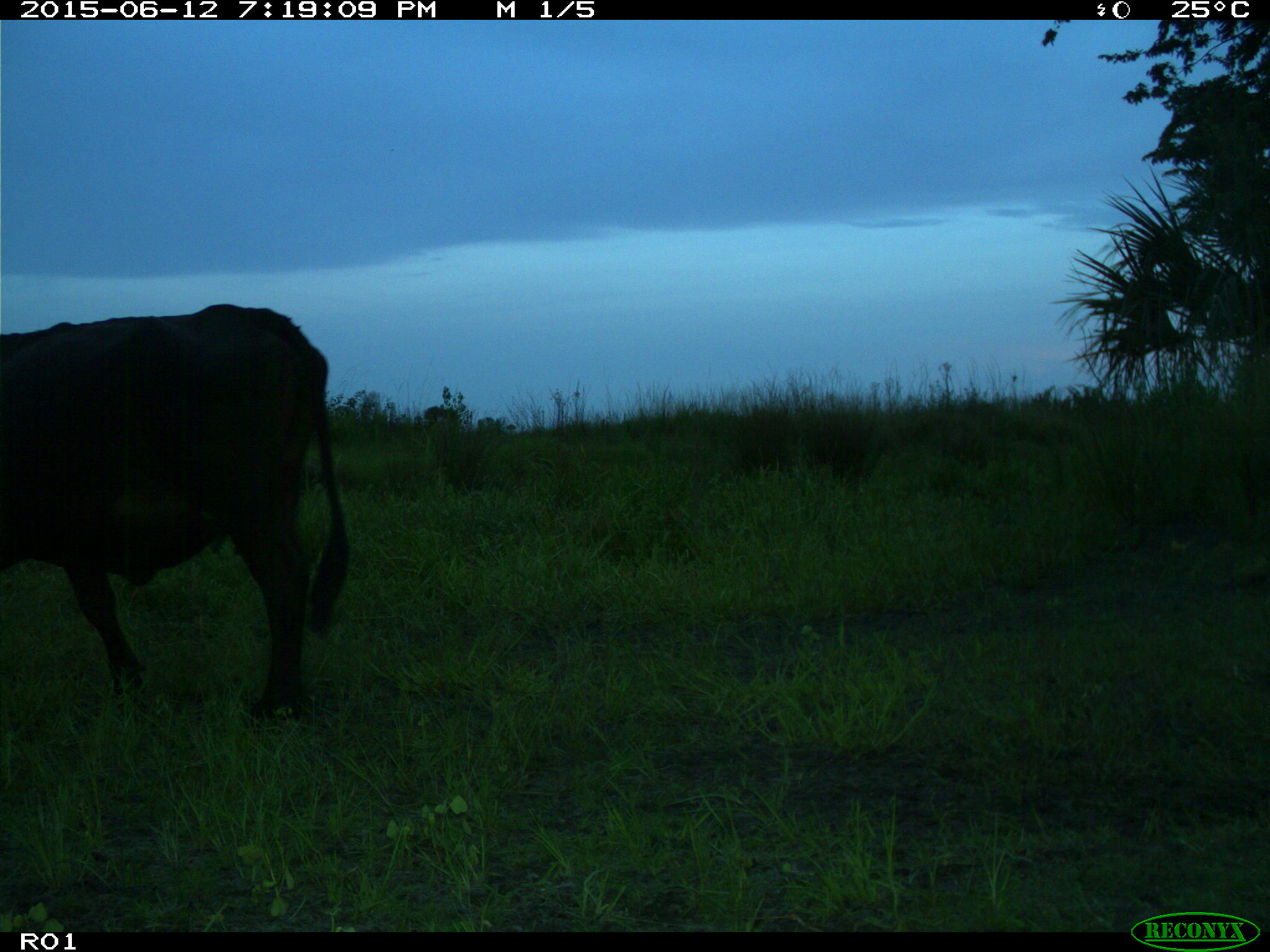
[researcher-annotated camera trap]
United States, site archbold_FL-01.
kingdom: Animalia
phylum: Chordata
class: Mammalia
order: Artiodactyla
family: Bovidae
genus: Bos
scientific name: Bos taurus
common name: domestic cow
Bos taurus (domestic cow).